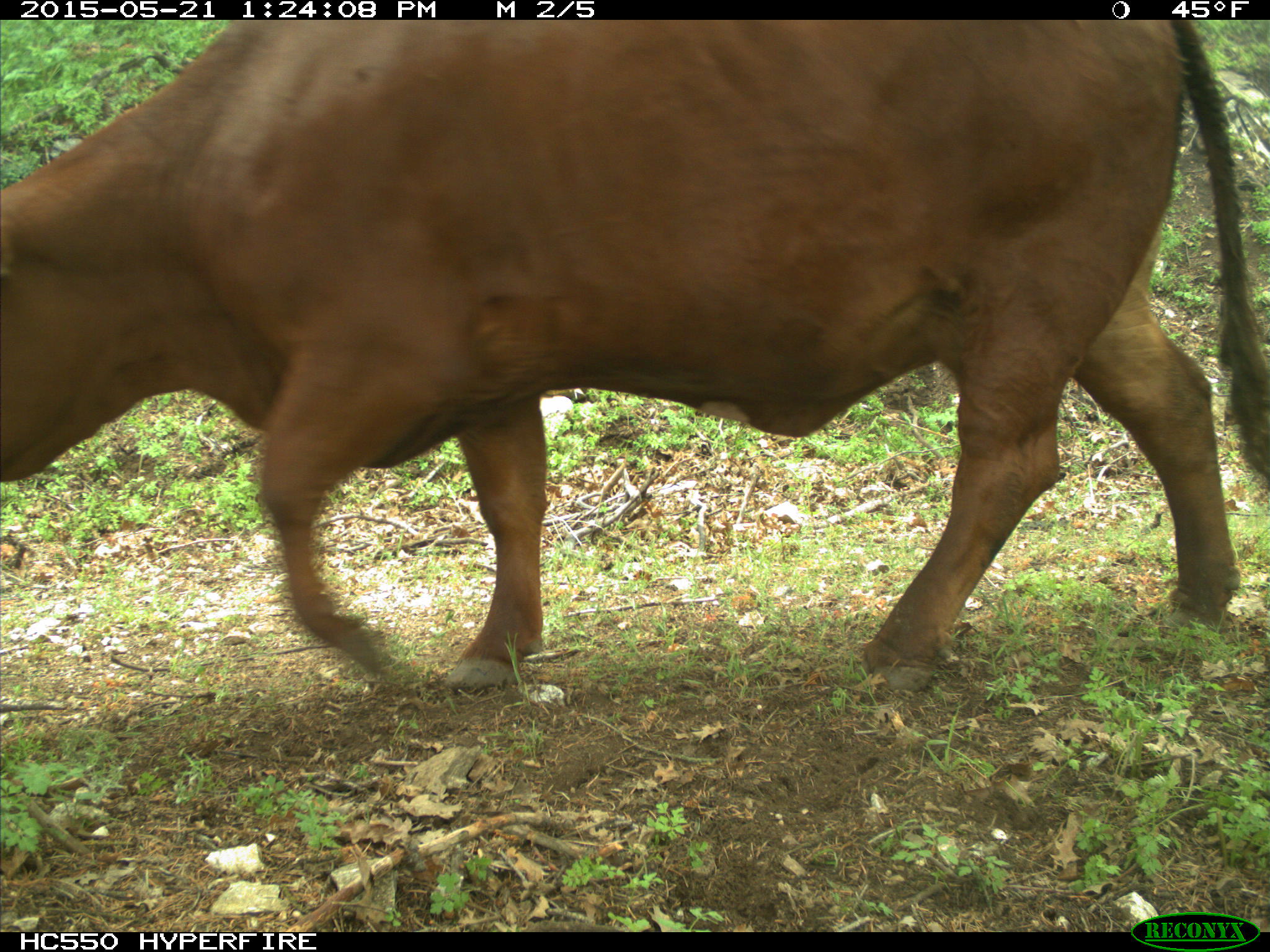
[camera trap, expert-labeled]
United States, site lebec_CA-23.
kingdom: Animalia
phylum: Chordata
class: Mammalia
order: Artiodactyla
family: Bovidae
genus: Bos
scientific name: Bos taurus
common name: domestic cow